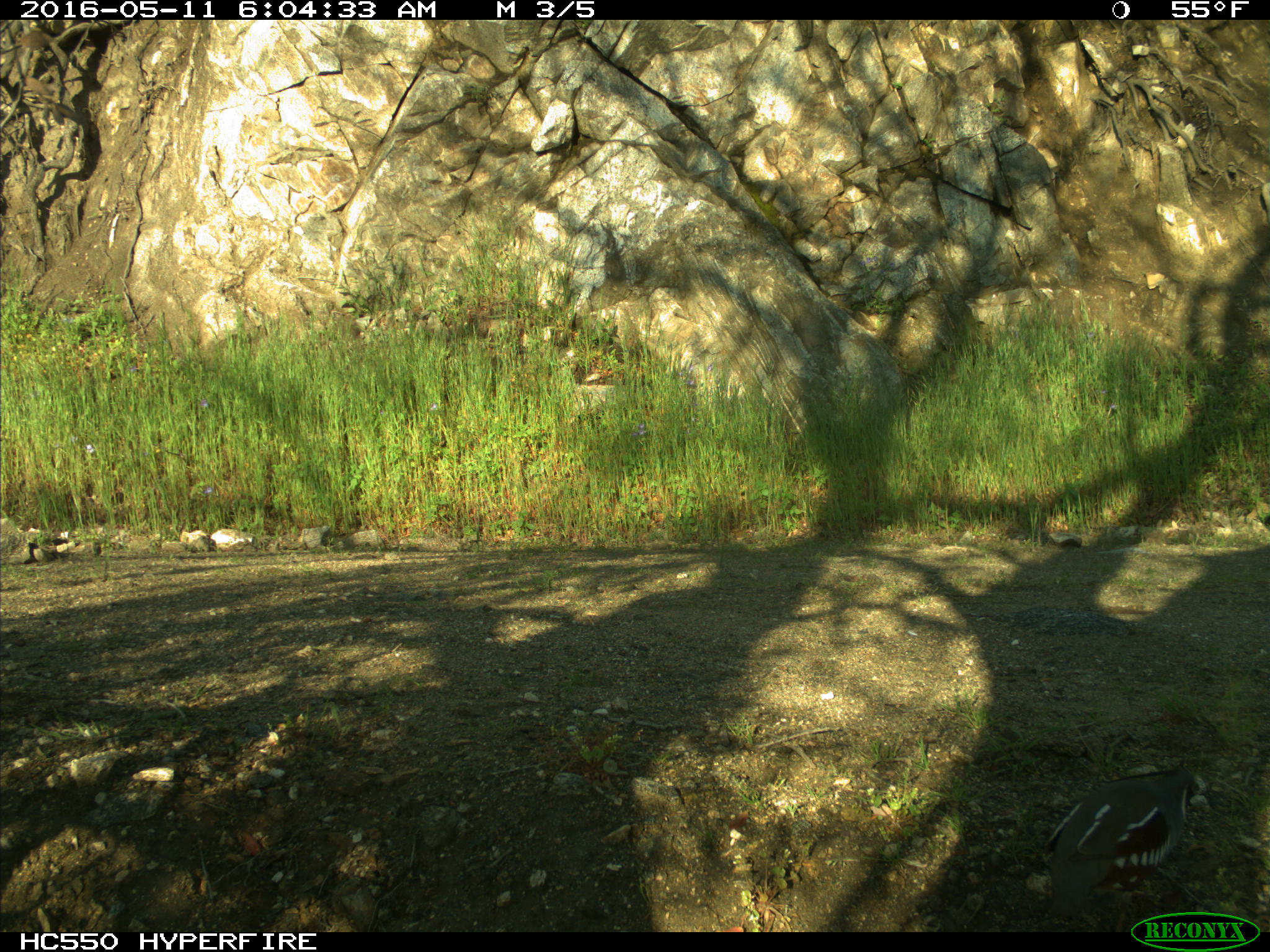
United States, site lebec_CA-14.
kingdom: Animalia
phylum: Chordata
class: Aves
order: Galliformes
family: Odontophoridae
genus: Callipepla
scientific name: Callipepla californica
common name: california quail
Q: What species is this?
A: Callipepla californica (california quail).